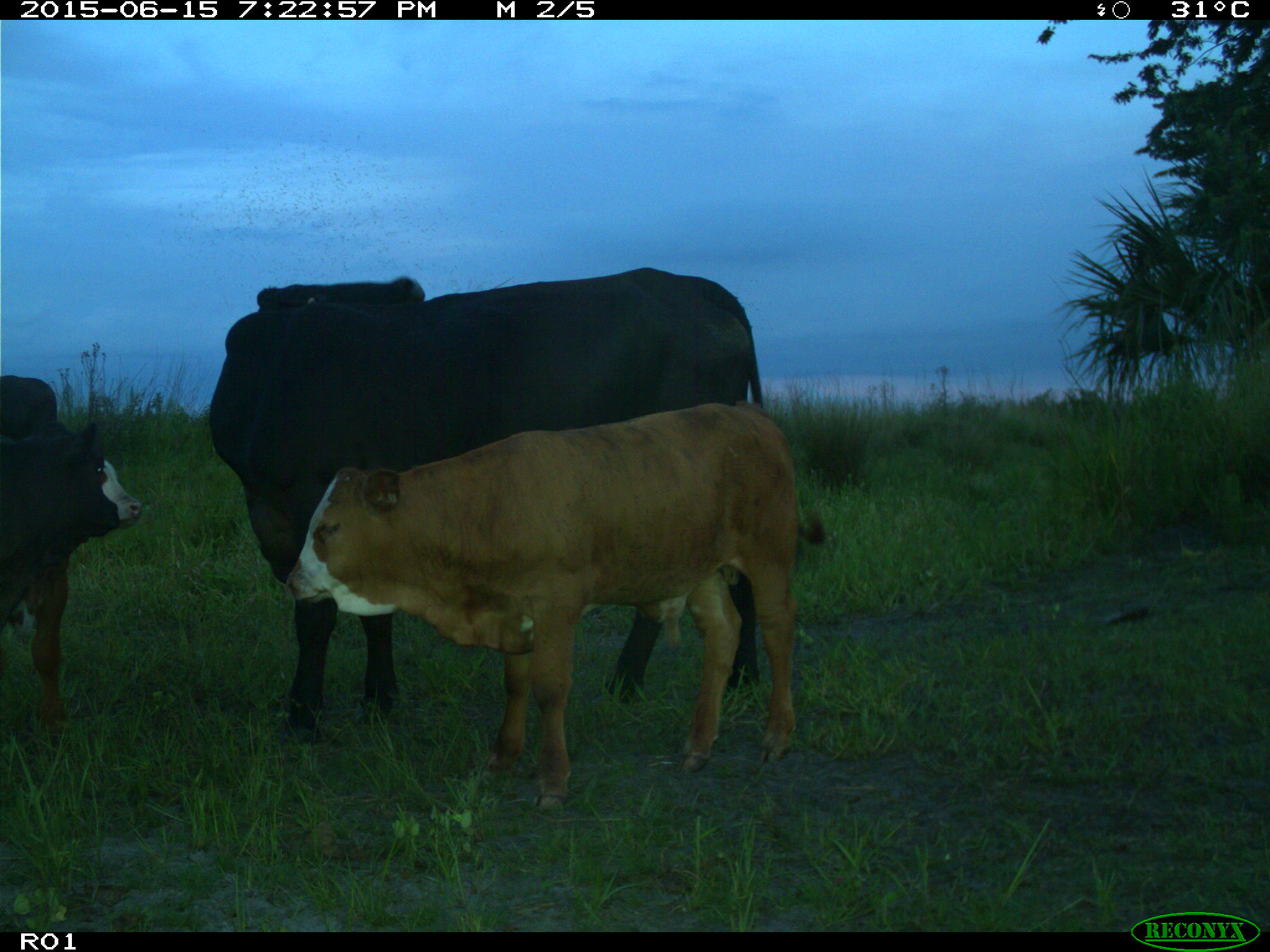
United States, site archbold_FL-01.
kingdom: Animalia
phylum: Chordata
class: Mammalia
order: Artiodactyla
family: Bovidae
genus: Bos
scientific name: Bos taurus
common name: domestic cow